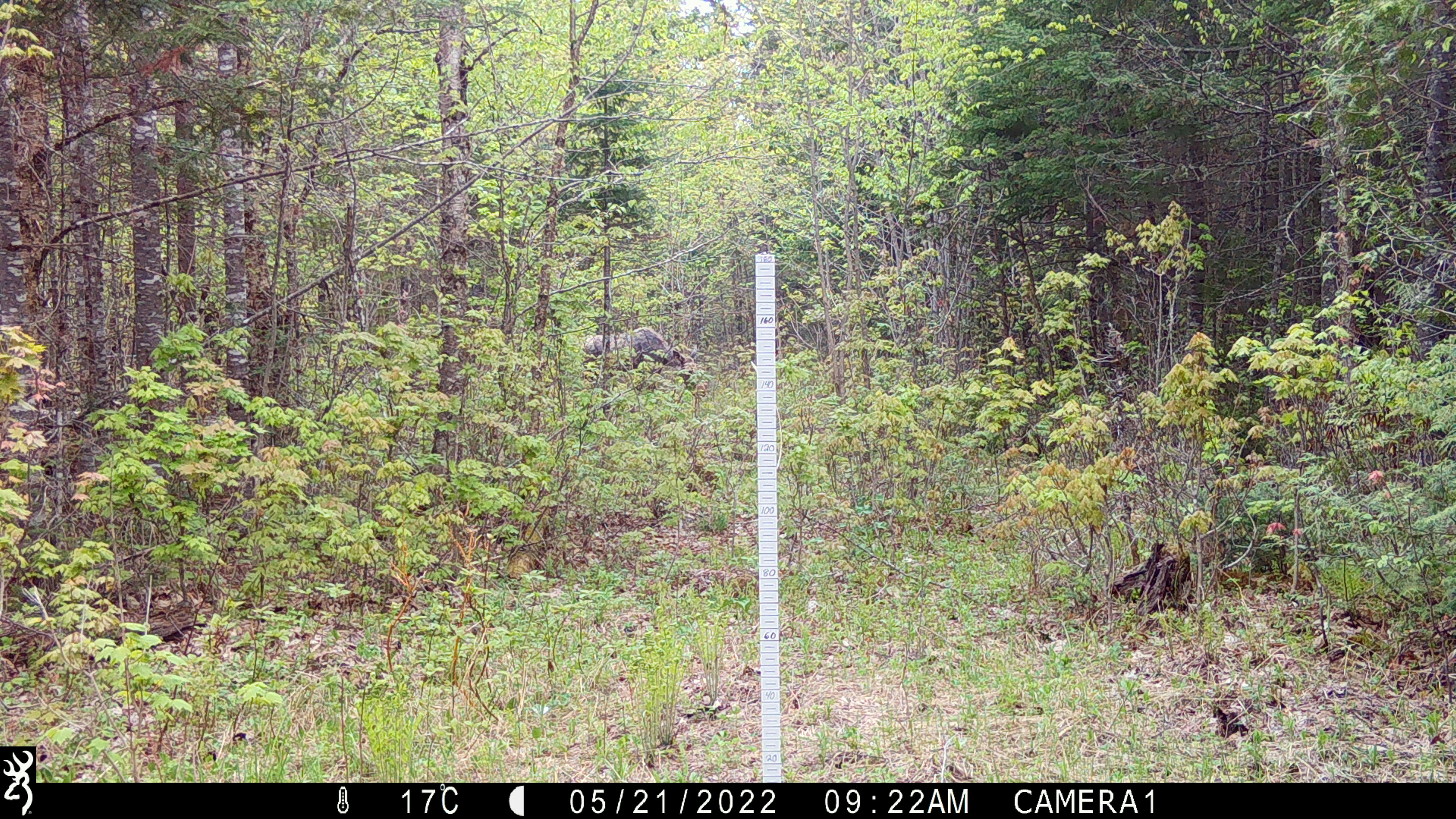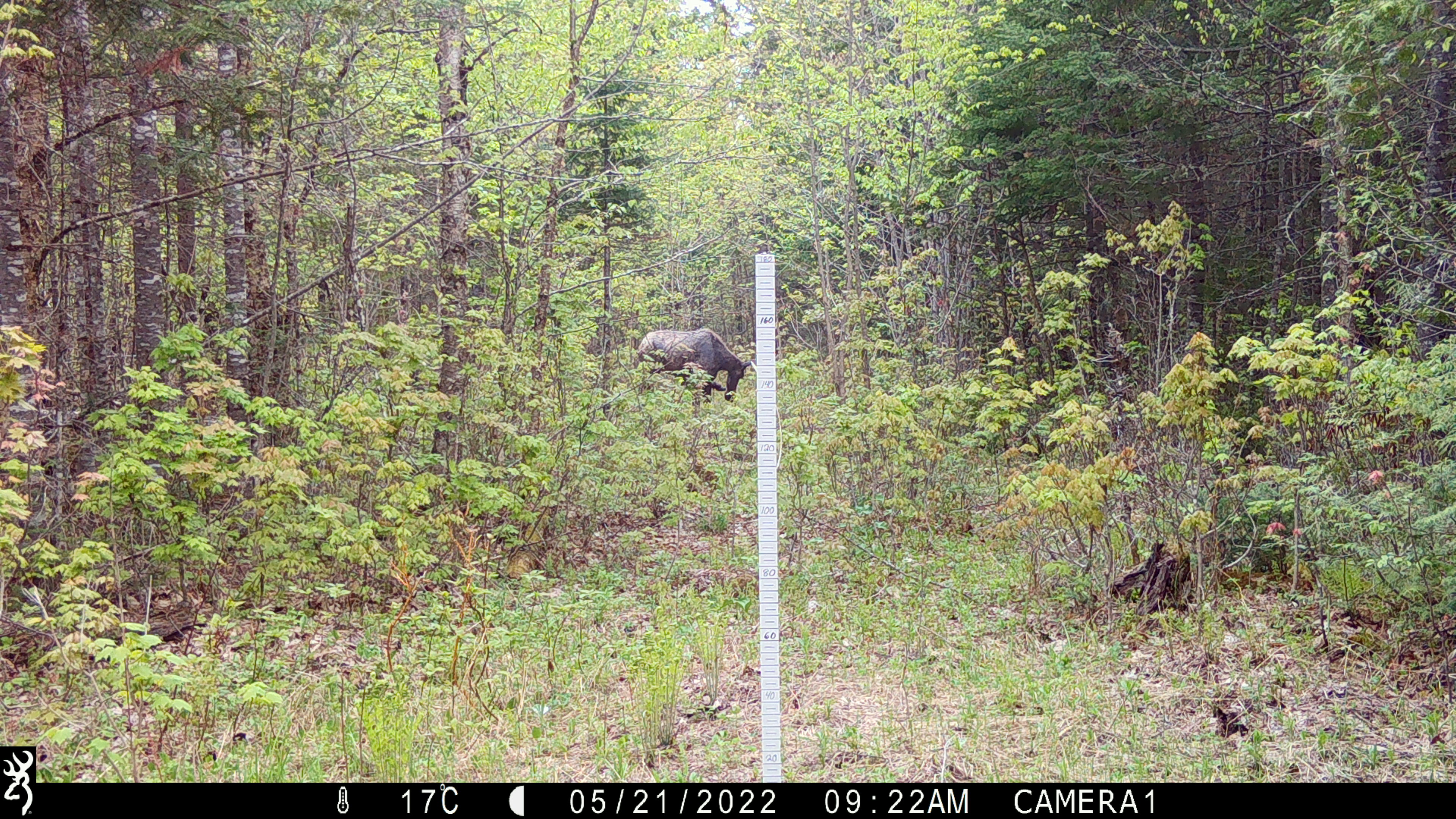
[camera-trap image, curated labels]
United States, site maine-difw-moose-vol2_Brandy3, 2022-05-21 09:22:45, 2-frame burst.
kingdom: Animalia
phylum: Chordata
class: Mammalia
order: Artiodactyla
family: Cervidae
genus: Alces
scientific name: Alces alces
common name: moose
Moose (Alces alces).